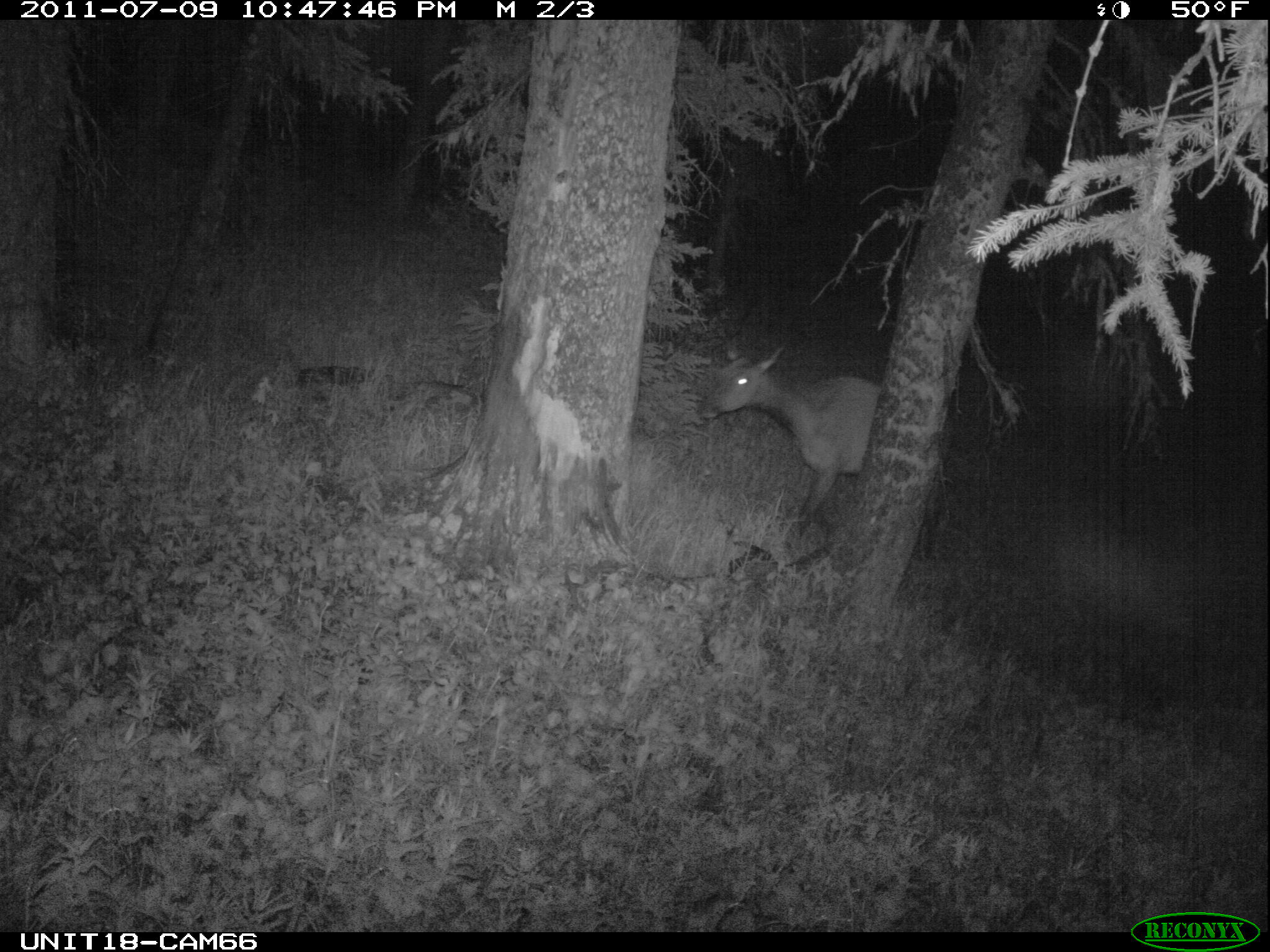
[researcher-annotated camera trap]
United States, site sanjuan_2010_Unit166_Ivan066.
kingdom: Animalia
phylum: Chordata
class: Mammalia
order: Artiodactyla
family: Cervidae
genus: Cervus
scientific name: Cervus elaphus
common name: red deer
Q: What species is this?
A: Cervus elaphus (red deer).